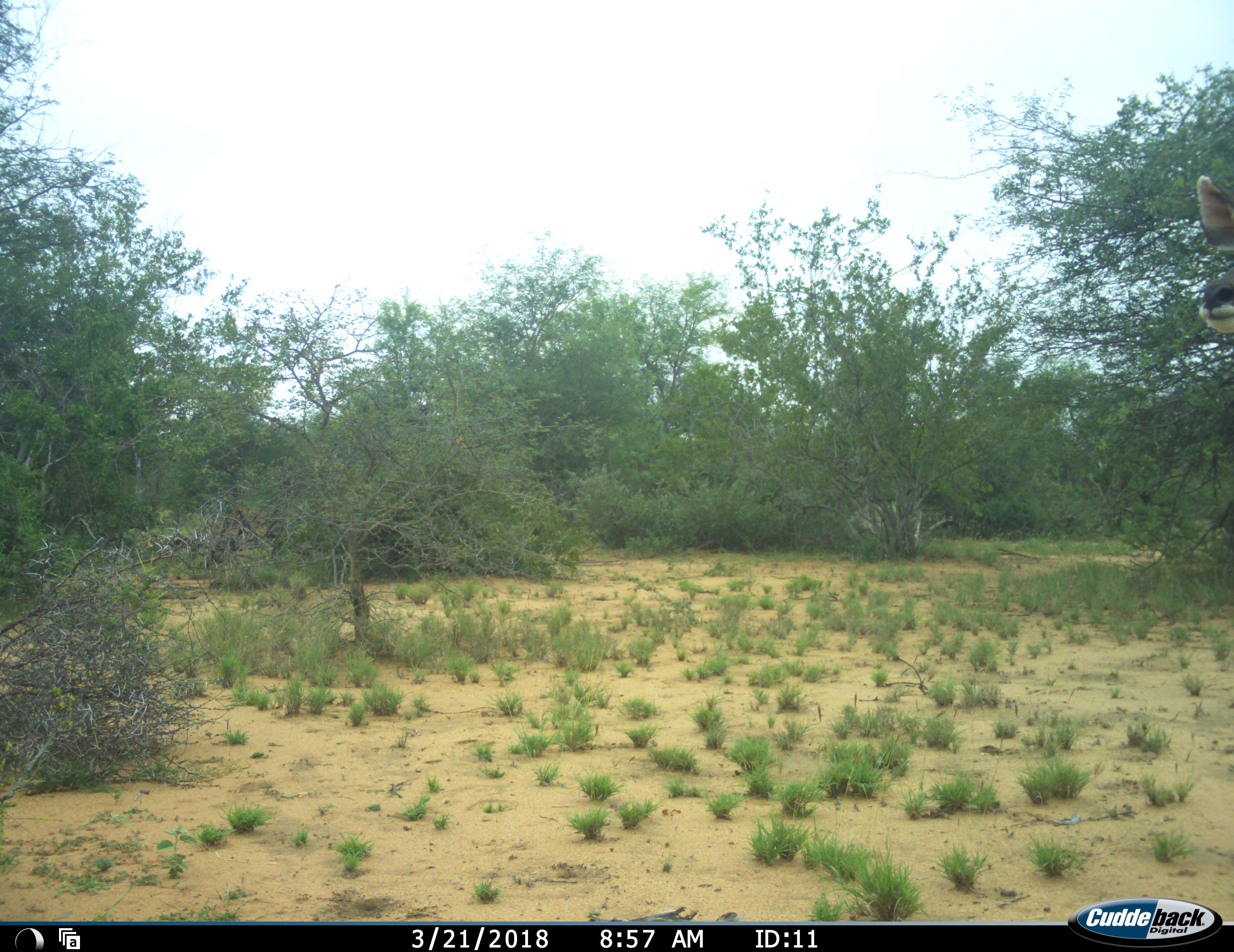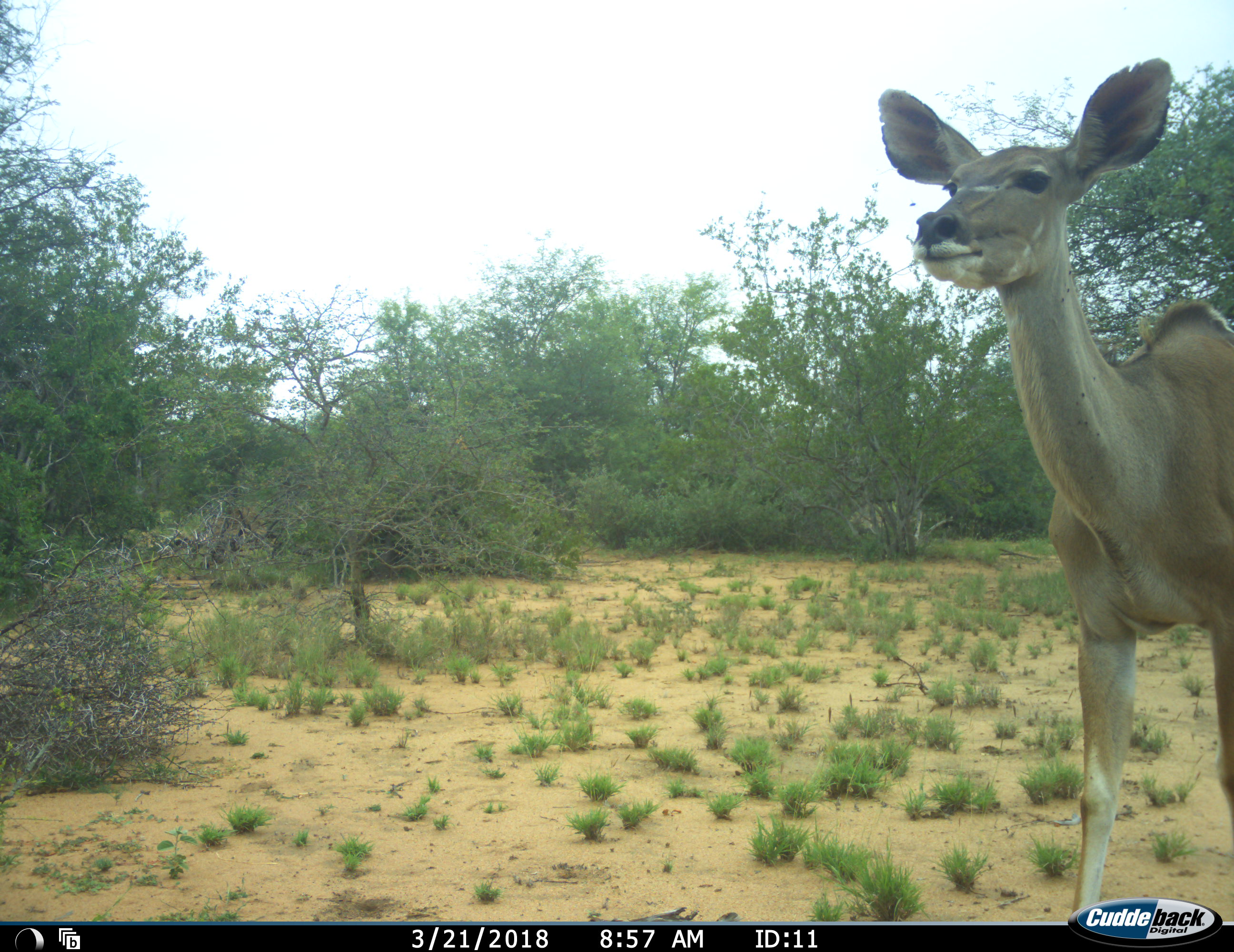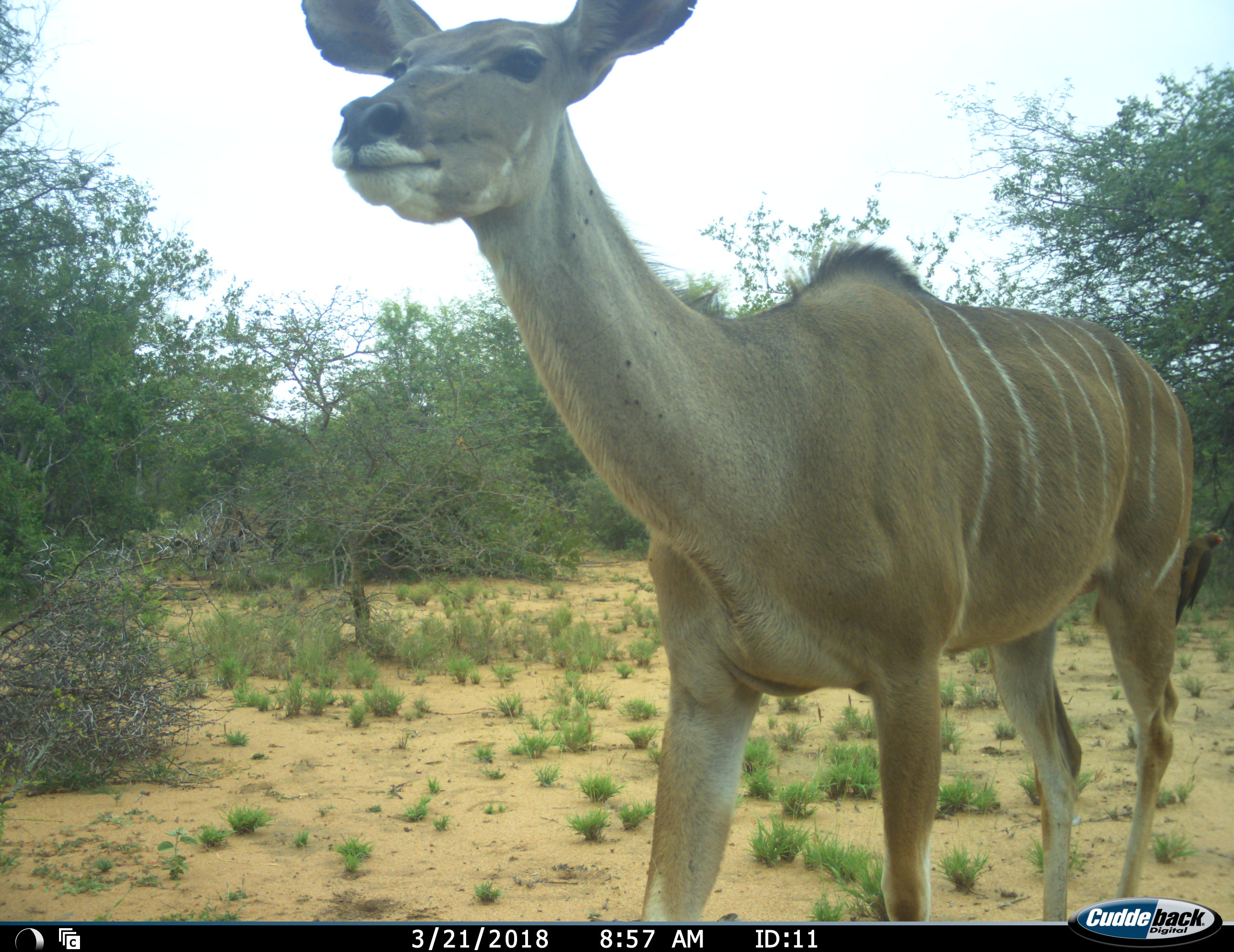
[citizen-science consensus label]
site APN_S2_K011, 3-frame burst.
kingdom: Animalia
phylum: Chordata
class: Mammalia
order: Artiodactyla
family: Bovidae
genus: Tragelaphus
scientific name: Tragelaphus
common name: kudu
Kudu (Tragelaphus), count 1. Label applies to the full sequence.